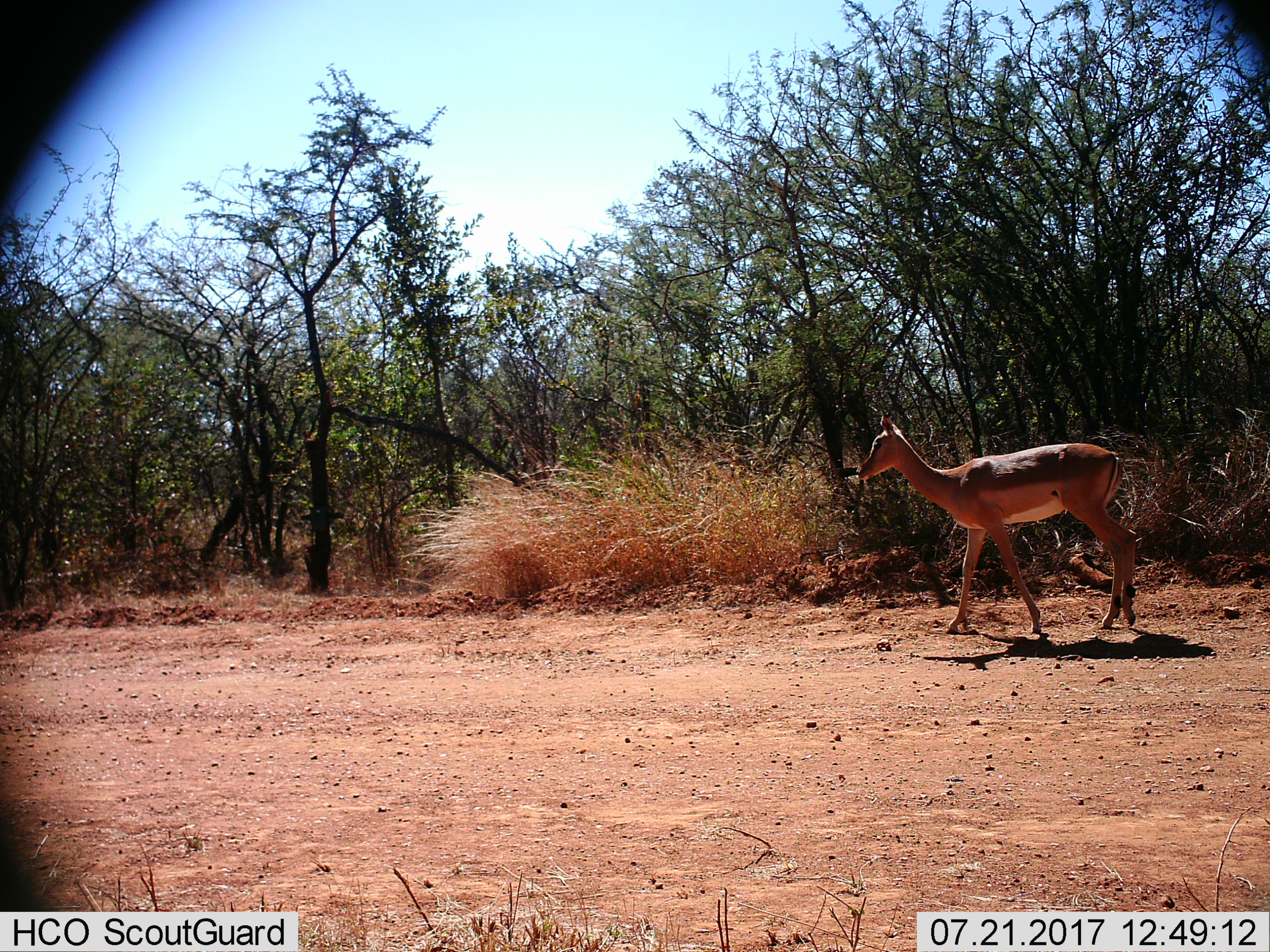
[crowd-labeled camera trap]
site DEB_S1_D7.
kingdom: Animalia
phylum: Chordata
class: Mammalia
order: Artiodactyla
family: Bovidae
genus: Aepyceros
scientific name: Aepyceros melampus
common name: impala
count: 1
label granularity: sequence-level